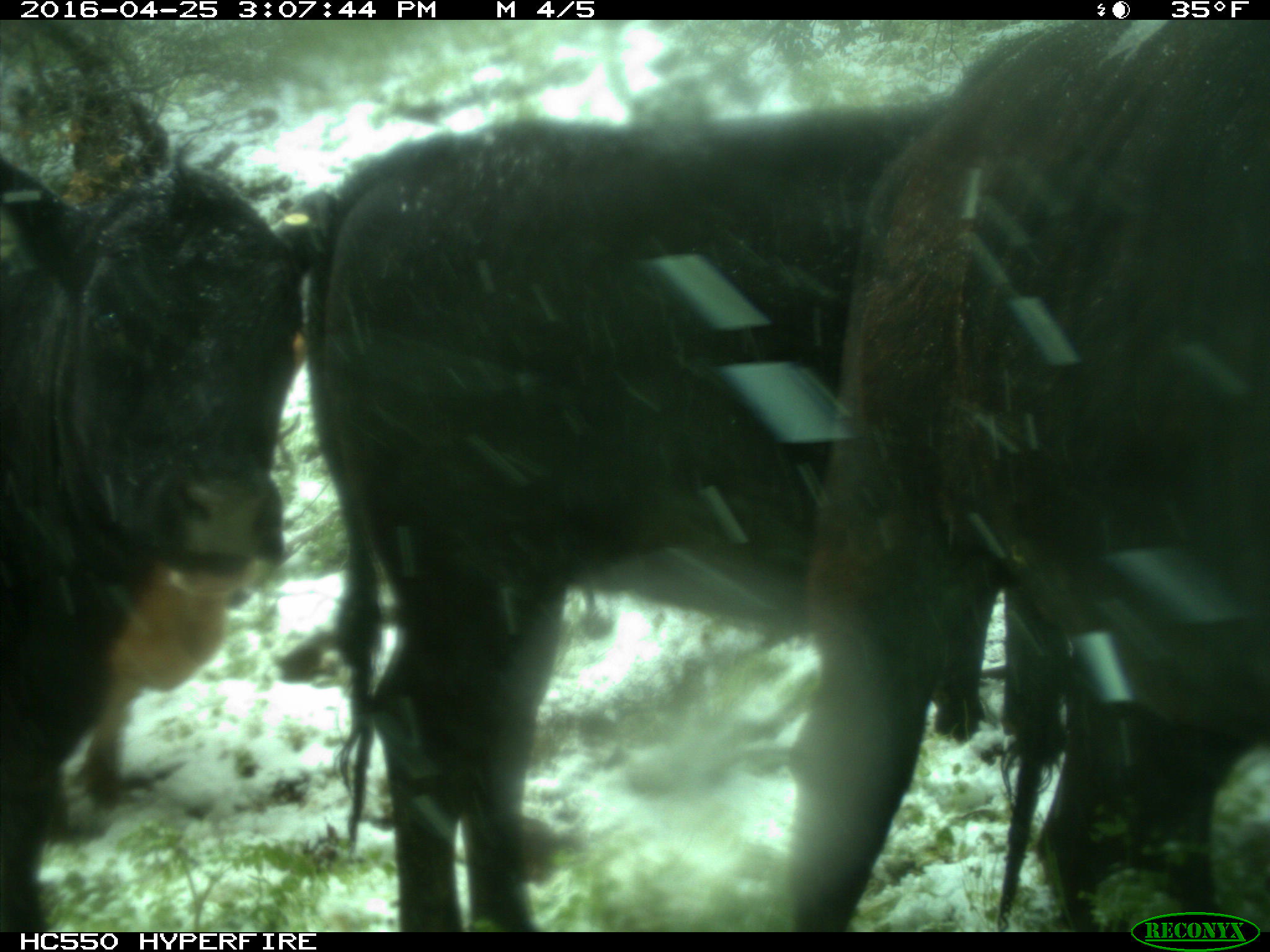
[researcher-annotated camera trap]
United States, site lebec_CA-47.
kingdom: Animalia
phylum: Chordata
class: Mammalia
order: Artiodactyla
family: Bovidae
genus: Bos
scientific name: Bos taurus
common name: domestic cow